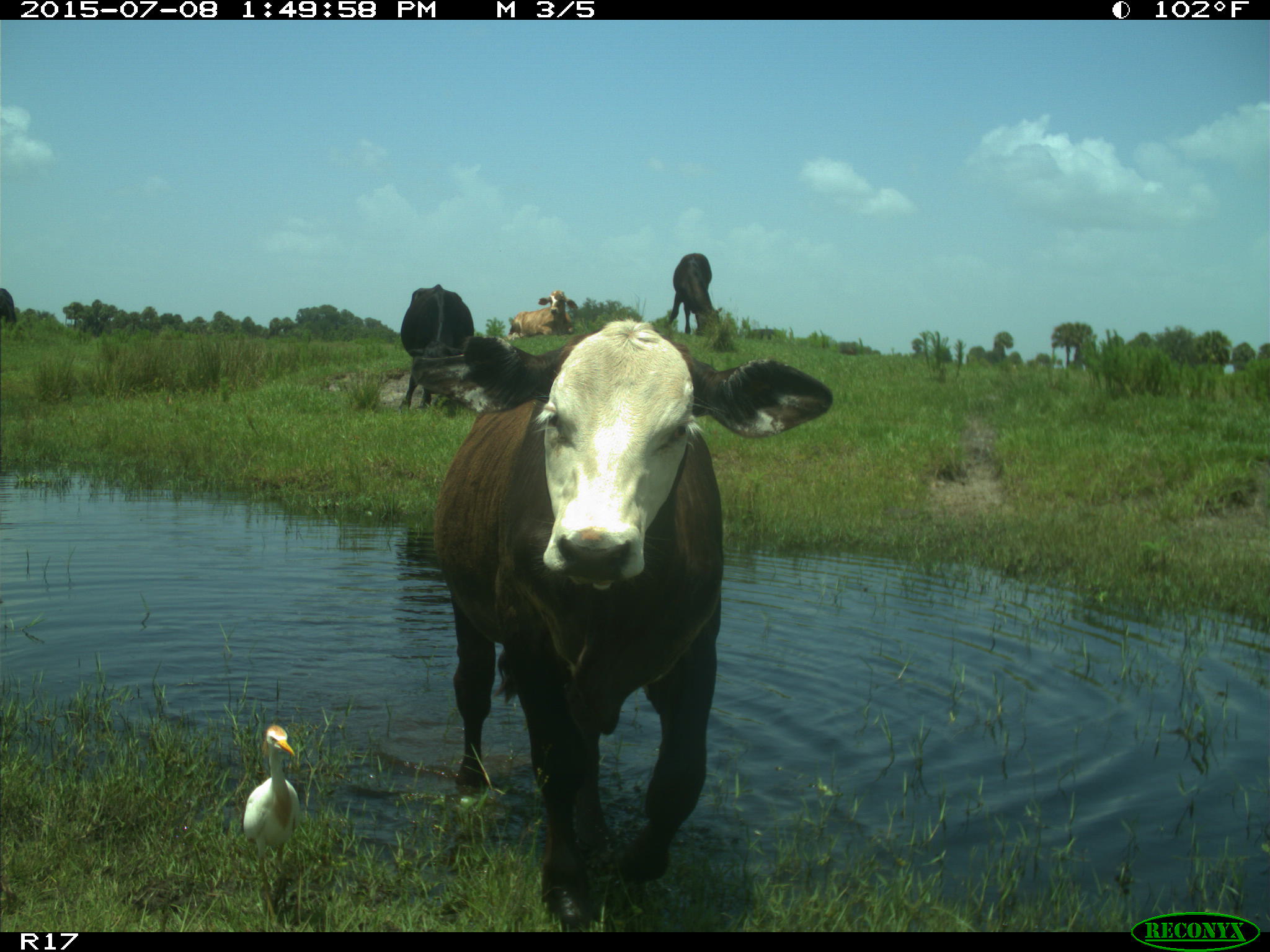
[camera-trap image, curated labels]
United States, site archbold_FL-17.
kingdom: Animalia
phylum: Chordata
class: Mammalia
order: Artiodactyla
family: Bovidae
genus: Bos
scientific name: Bos taurus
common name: domestic cow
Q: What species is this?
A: Bos taurus (domestic cow).